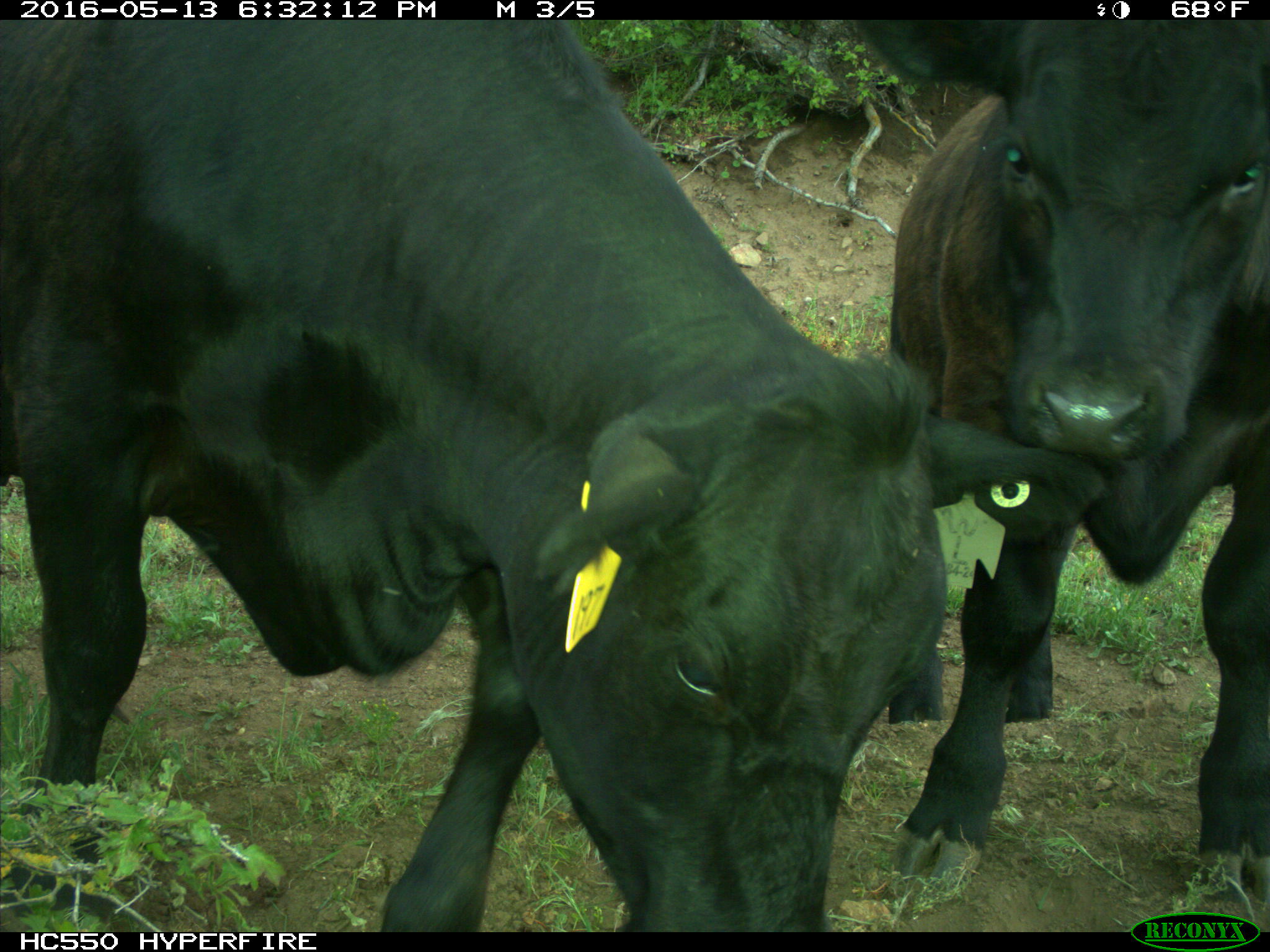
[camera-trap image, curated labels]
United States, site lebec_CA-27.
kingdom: Animalia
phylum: Chordata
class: Mammalia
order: Artiodactyla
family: Bovidae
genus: Bos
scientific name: Bos taurus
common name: domestic cow